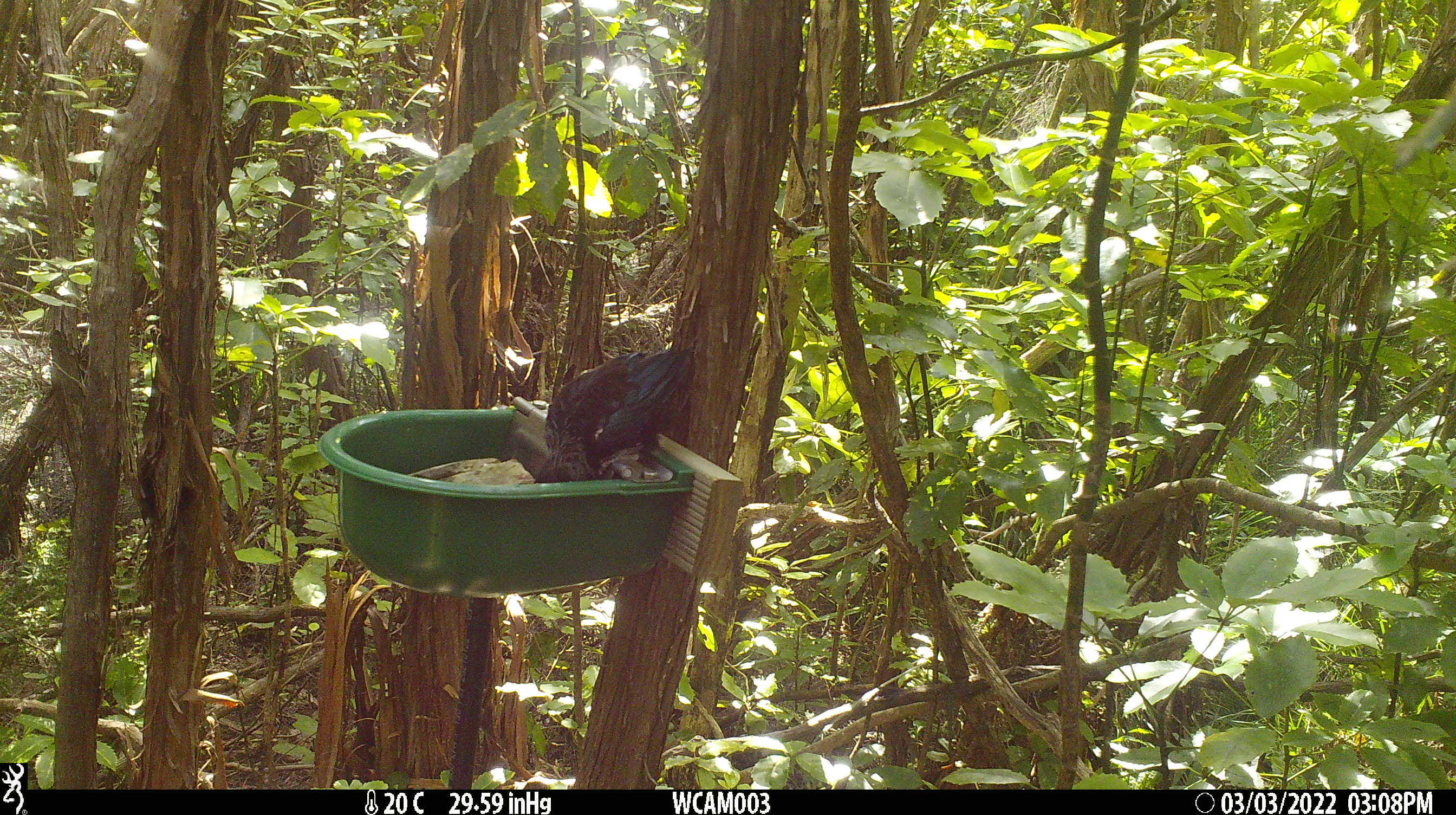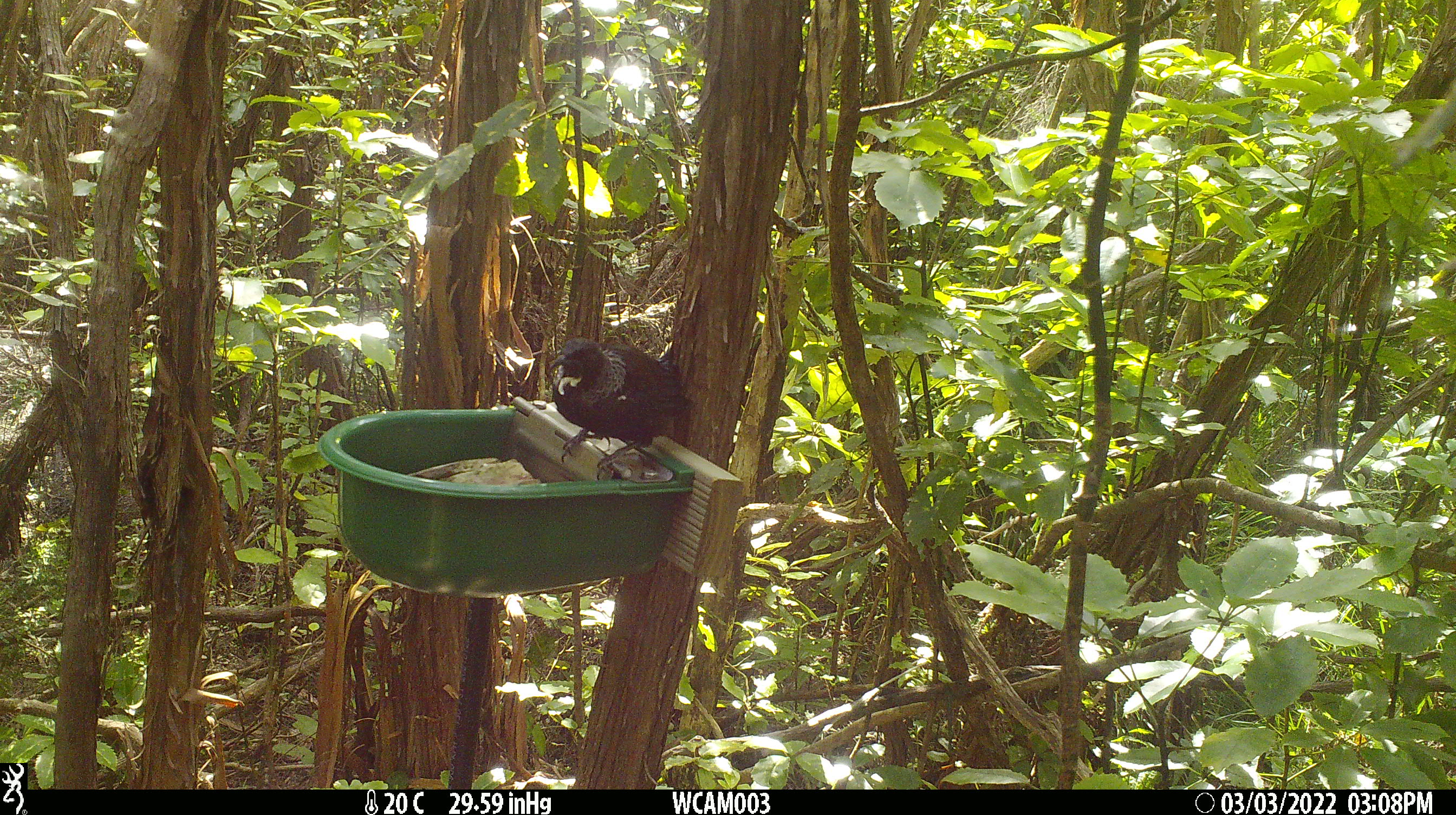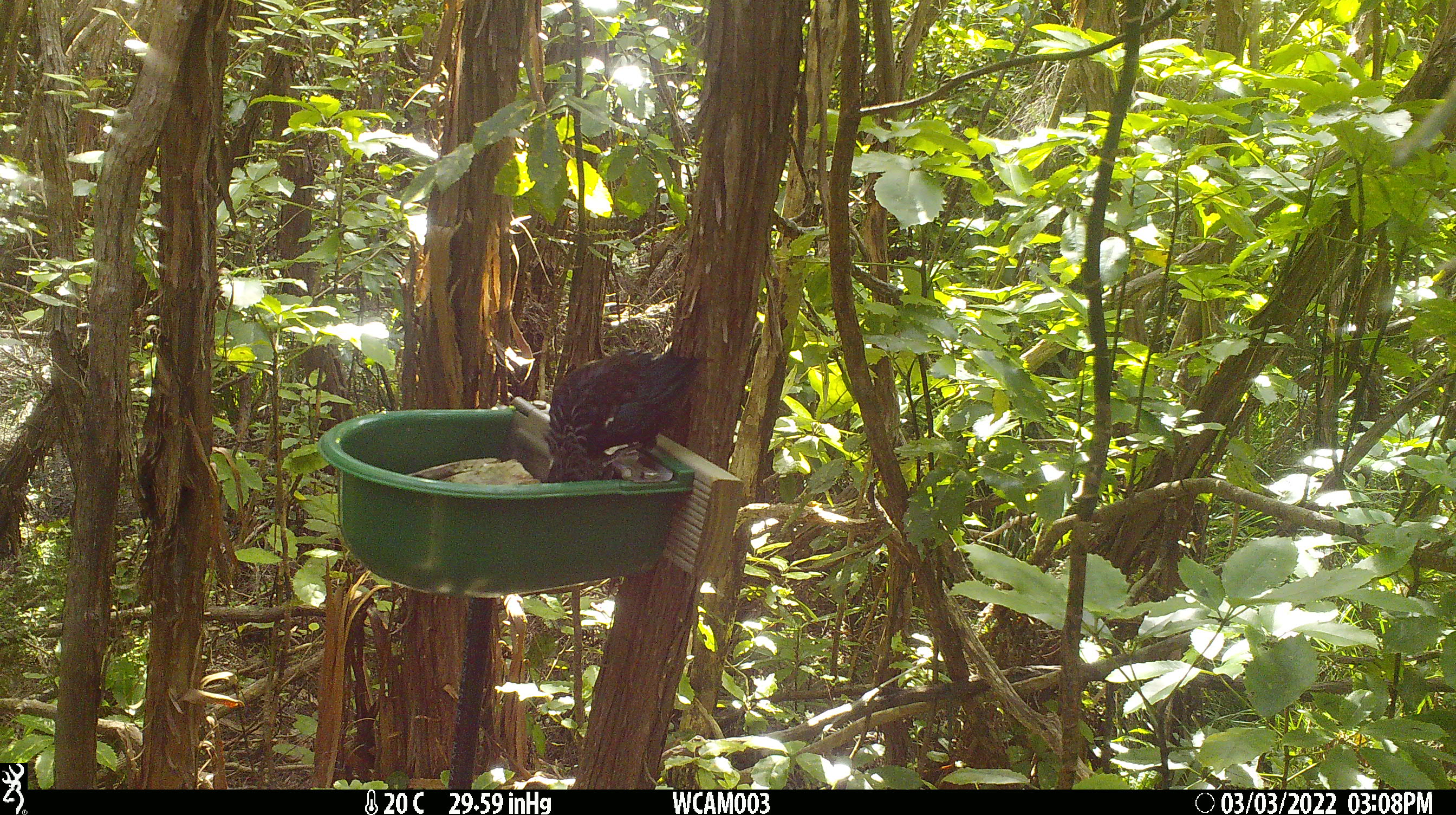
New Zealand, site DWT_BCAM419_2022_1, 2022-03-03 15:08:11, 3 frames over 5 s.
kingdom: Animalia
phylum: Chordata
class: Aves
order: Passeriformes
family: Meliphagidae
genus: Prosthemadera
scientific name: Prosthemadera novaeseelandiae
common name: tui